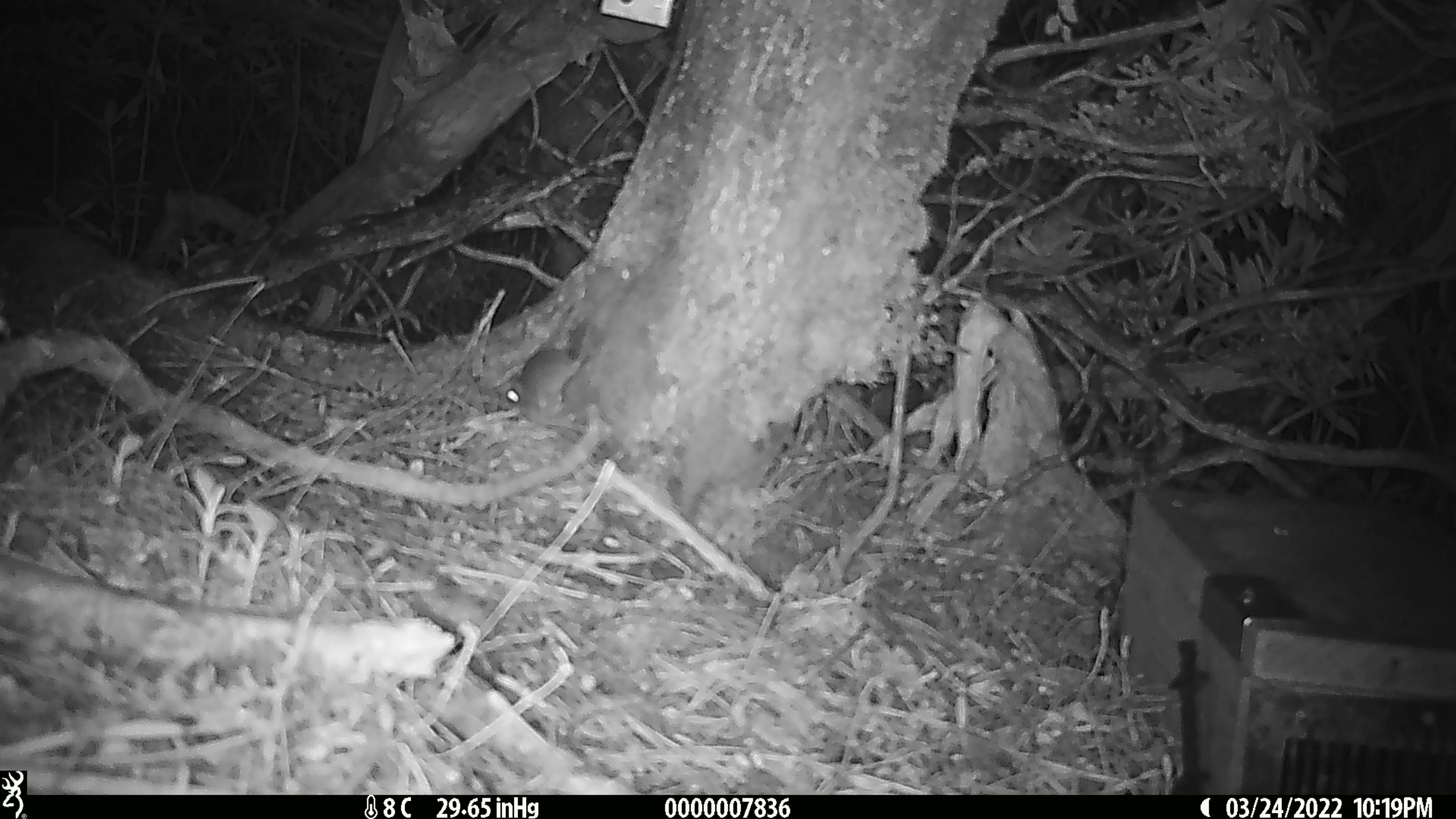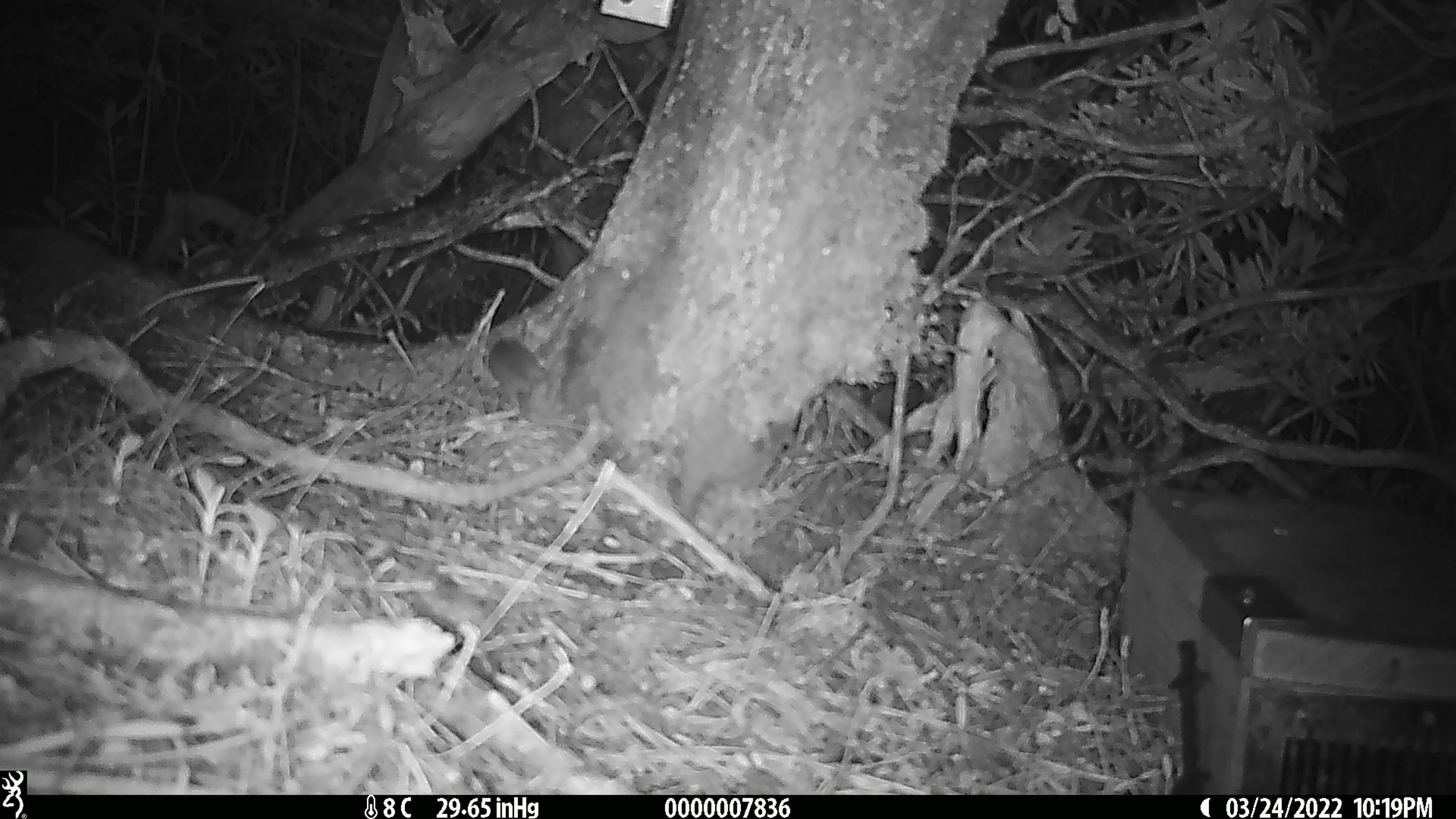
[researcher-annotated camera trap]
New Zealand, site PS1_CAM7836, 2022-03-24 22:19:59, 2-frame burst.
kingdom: Animalia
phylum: Chordata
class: Mammalia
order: Rodentia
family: Muridae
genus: Mus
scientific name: Mus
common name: mouse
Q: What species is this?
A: Mouse (Mus).